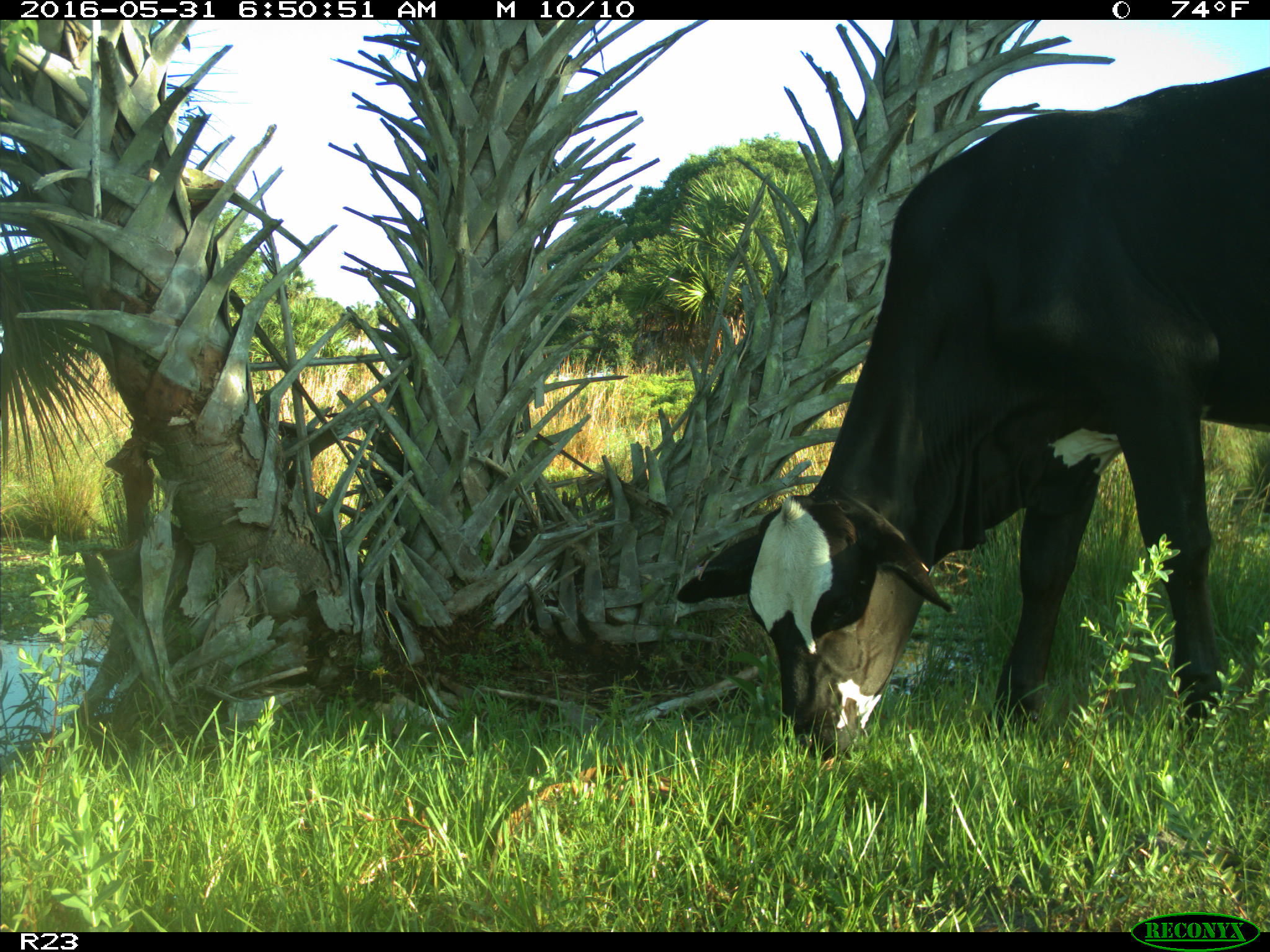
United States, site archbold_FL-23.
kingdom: Animalia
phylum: Chordata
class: Mammalia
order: Artiodactyla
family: Bovidae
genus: Bos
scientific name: Bos taurus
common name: domestic cow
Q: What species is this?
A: Bos taurus (domestic cow).